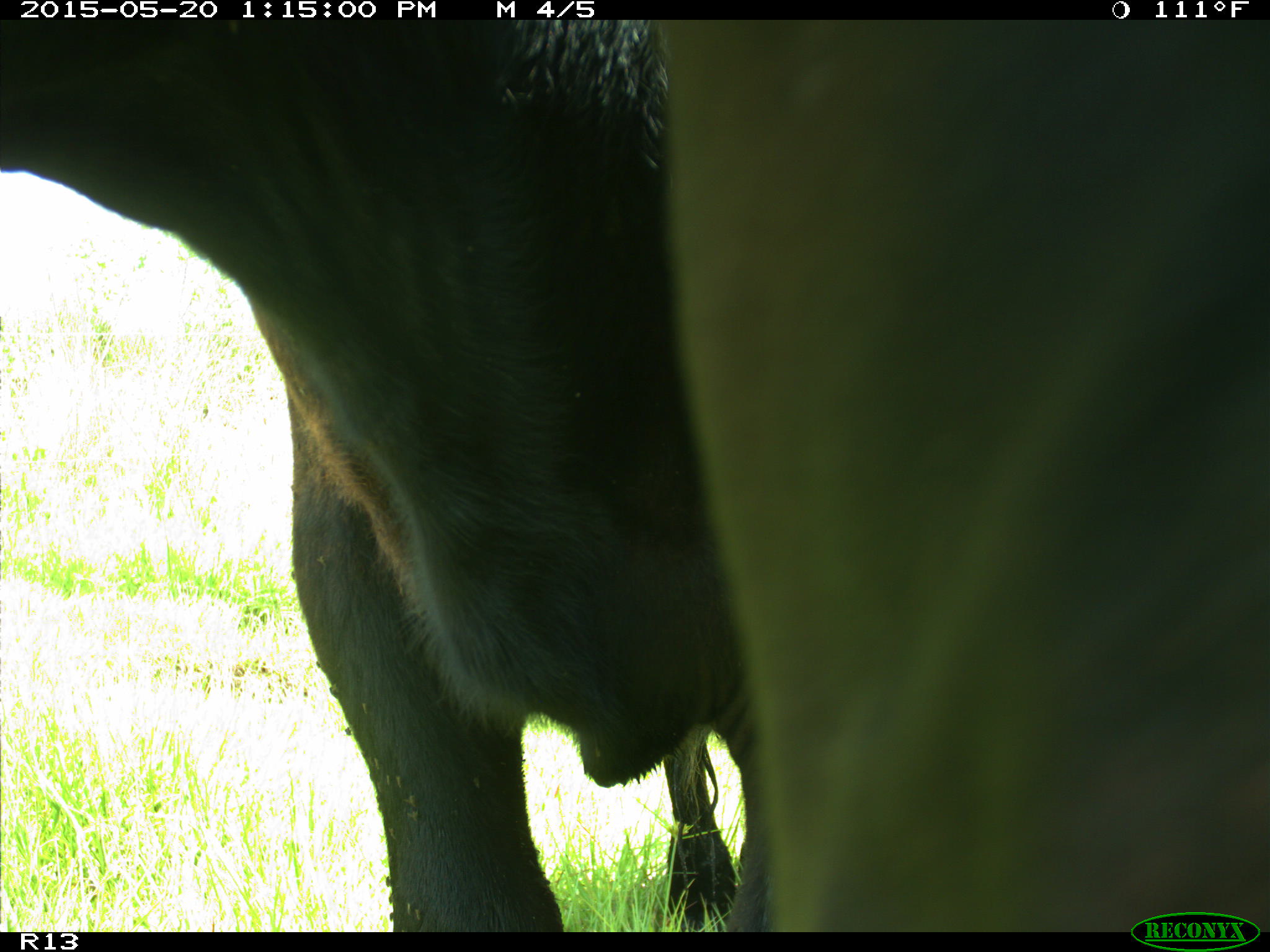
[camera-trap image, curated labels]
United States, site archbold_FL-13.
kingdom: Animalia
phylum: Chordata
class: Mammalia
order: Artiodactyla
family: Bovidae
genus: Bos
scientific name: Bos taurus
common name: domestic cow